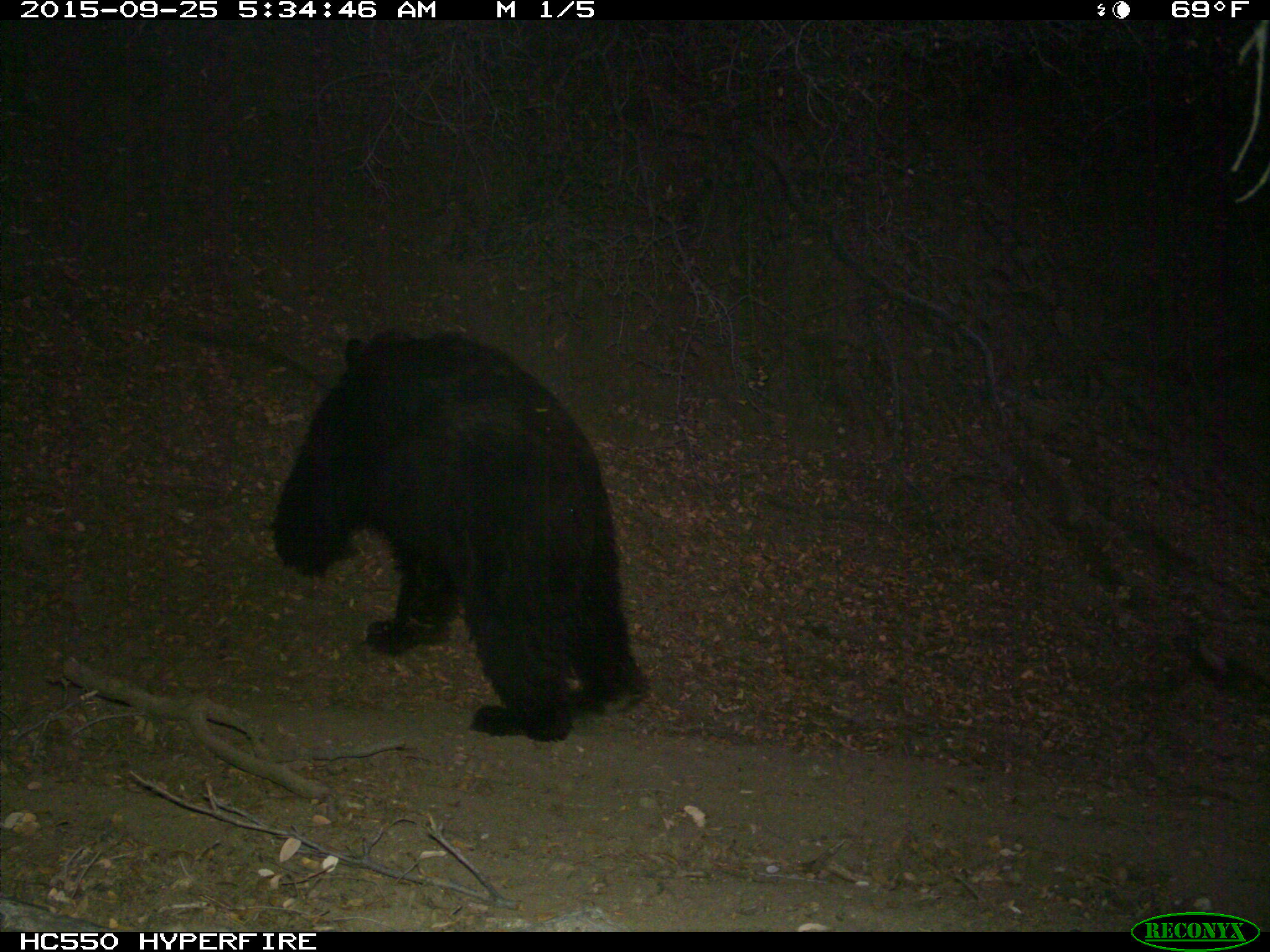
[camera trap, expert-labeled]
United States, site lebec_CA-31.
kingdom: Animalia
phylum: Chordata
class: Mammalia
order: Carnivora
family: Ursidae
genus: Ursus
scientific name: Ursus americanus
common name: american black bear